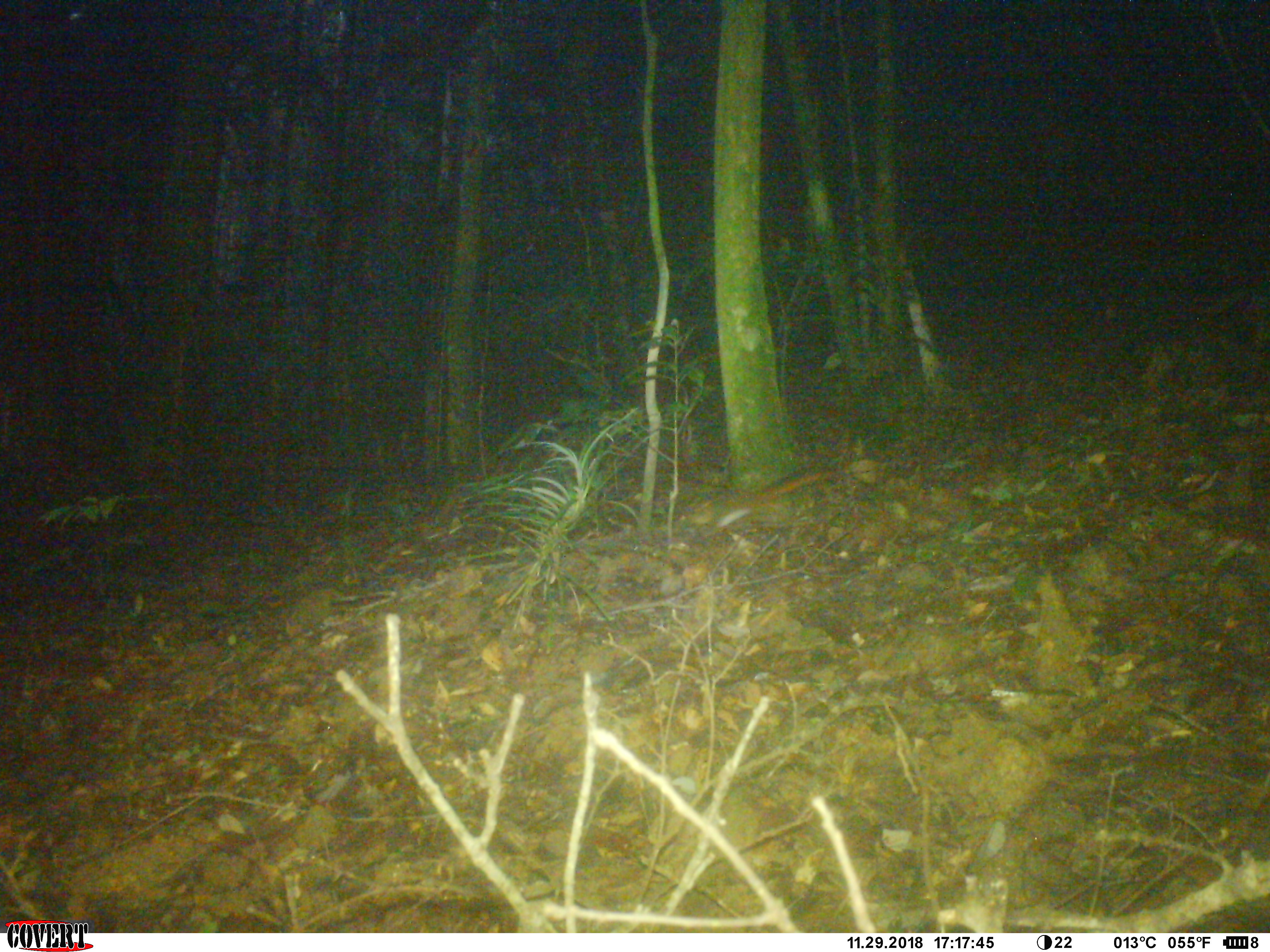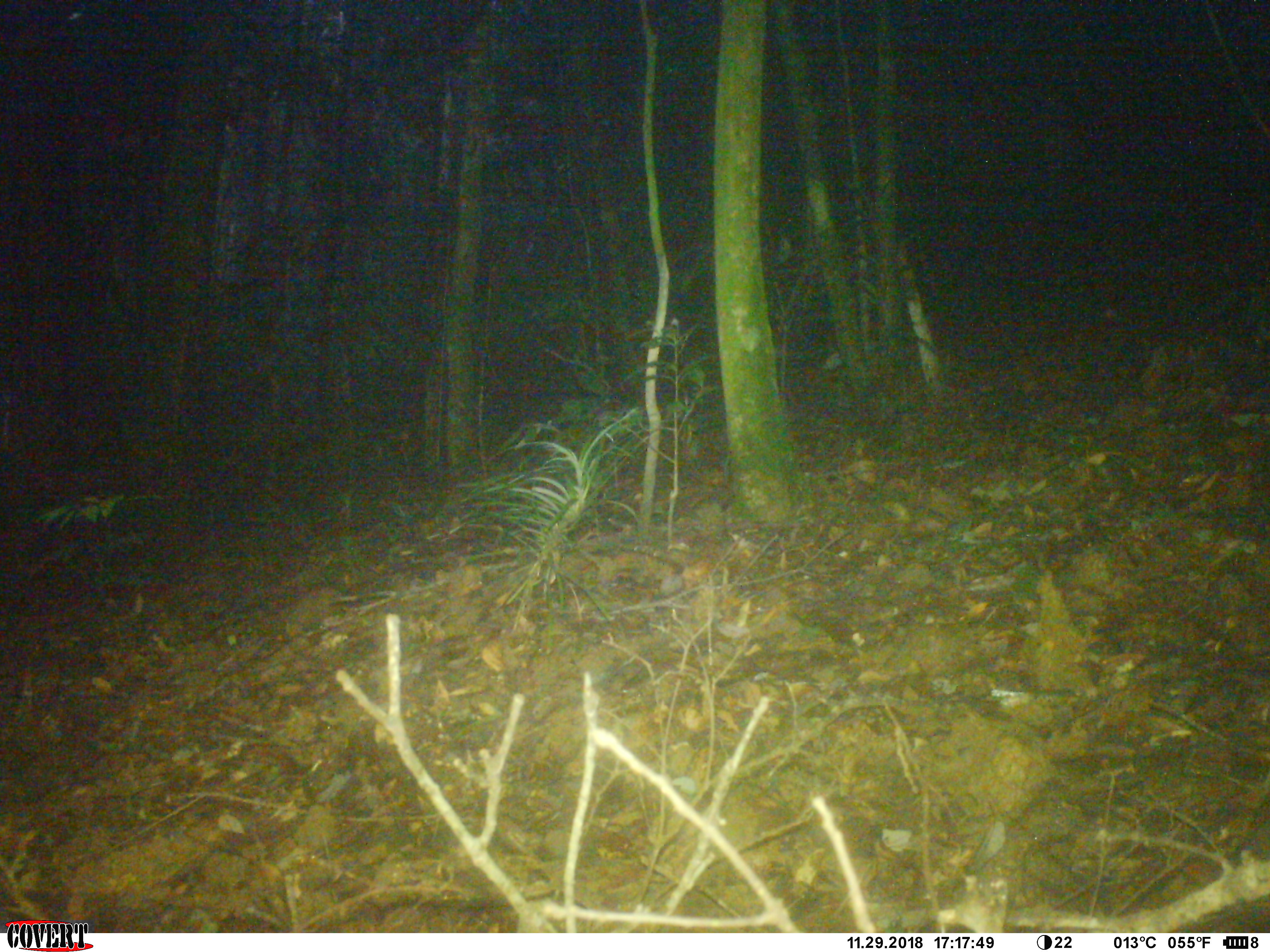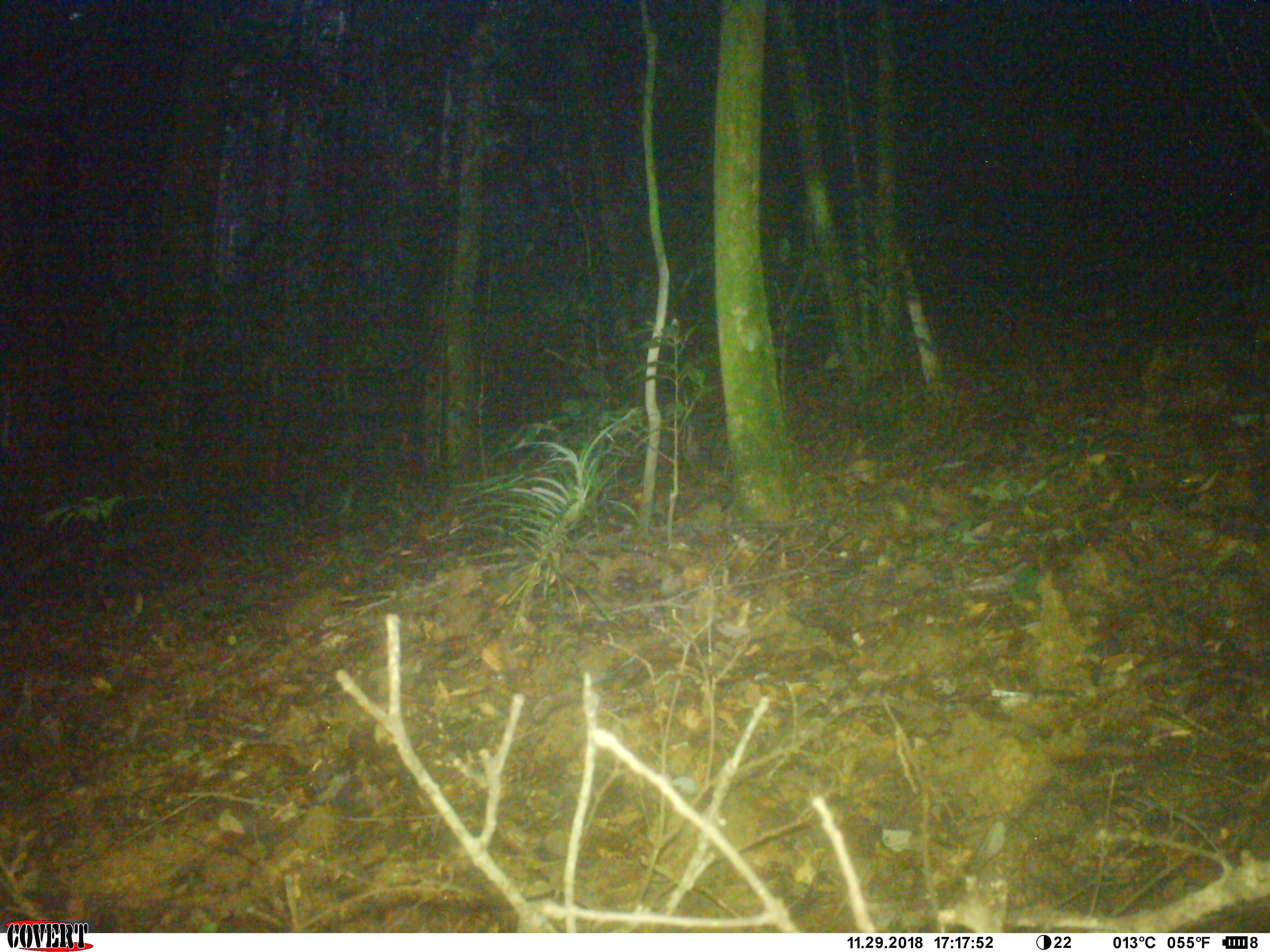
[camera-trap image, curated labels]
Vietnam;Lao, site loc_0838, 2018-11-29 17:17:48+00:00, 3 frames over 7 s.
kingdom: Animalia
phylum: Chordata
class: Mammalia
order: Rodentia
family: Sciuridae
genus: Dremomys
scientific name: Dremomys rufigenis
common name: red-cheeked squirrel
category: red cheeked squirrel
Red cheeked squirrel (red-cheeked squirrel) (Dremomys rufigenis). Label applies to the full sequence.